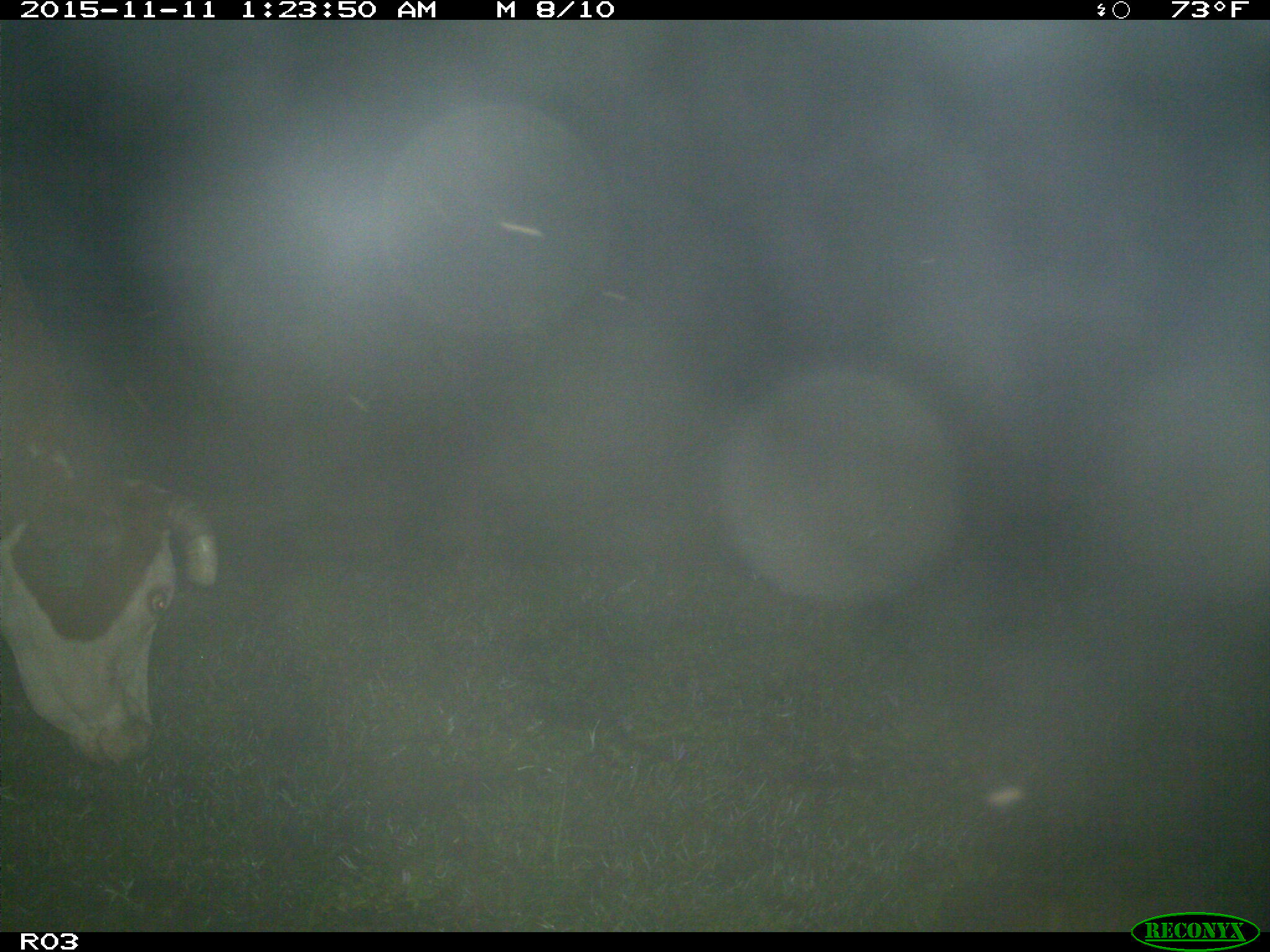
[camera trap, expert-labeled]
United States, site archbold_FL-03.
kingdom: Animalia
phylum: Chordata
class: Mammalia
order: Artiodactyla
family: Bovidae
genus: Bos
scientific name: Bos taurus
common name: domestic cow